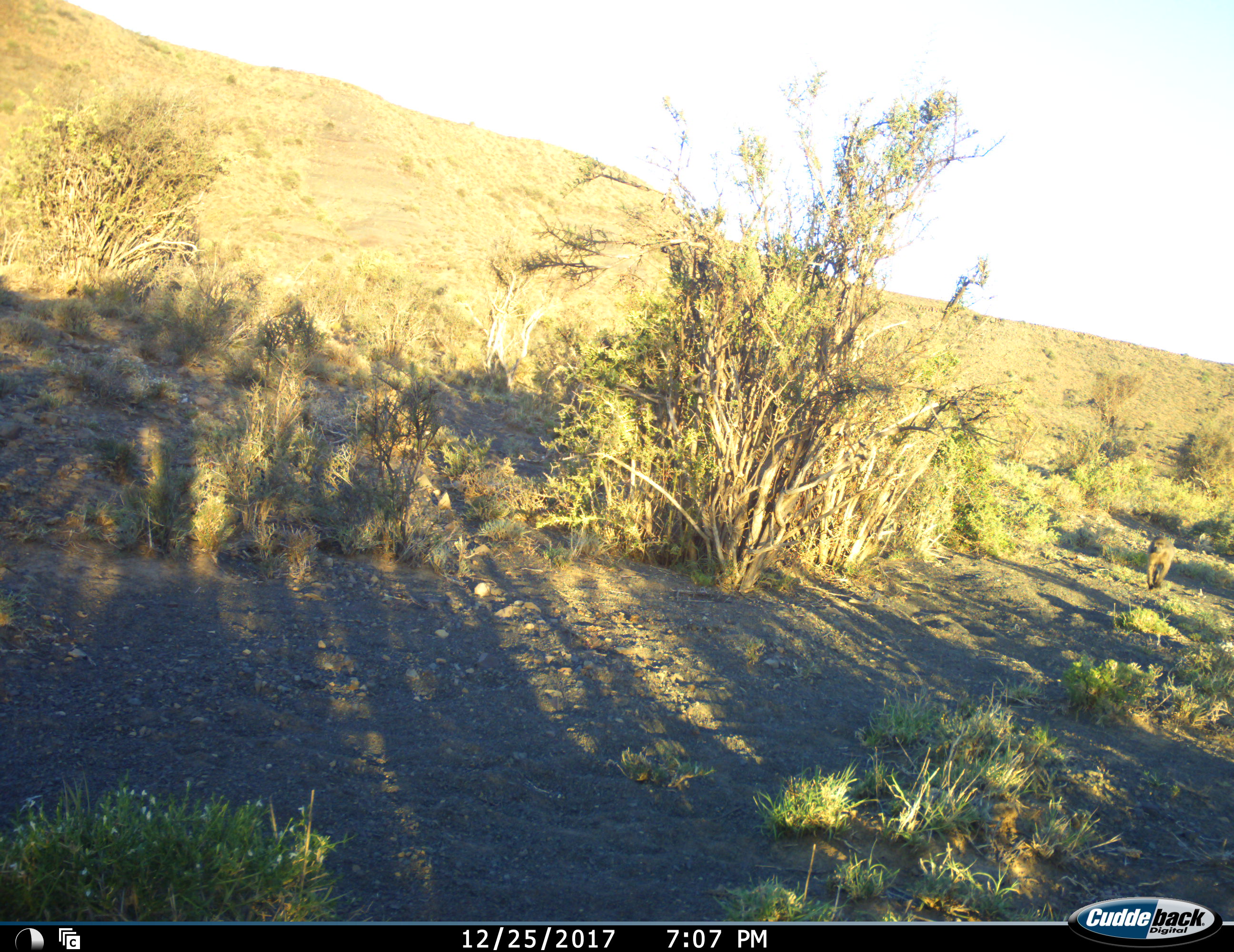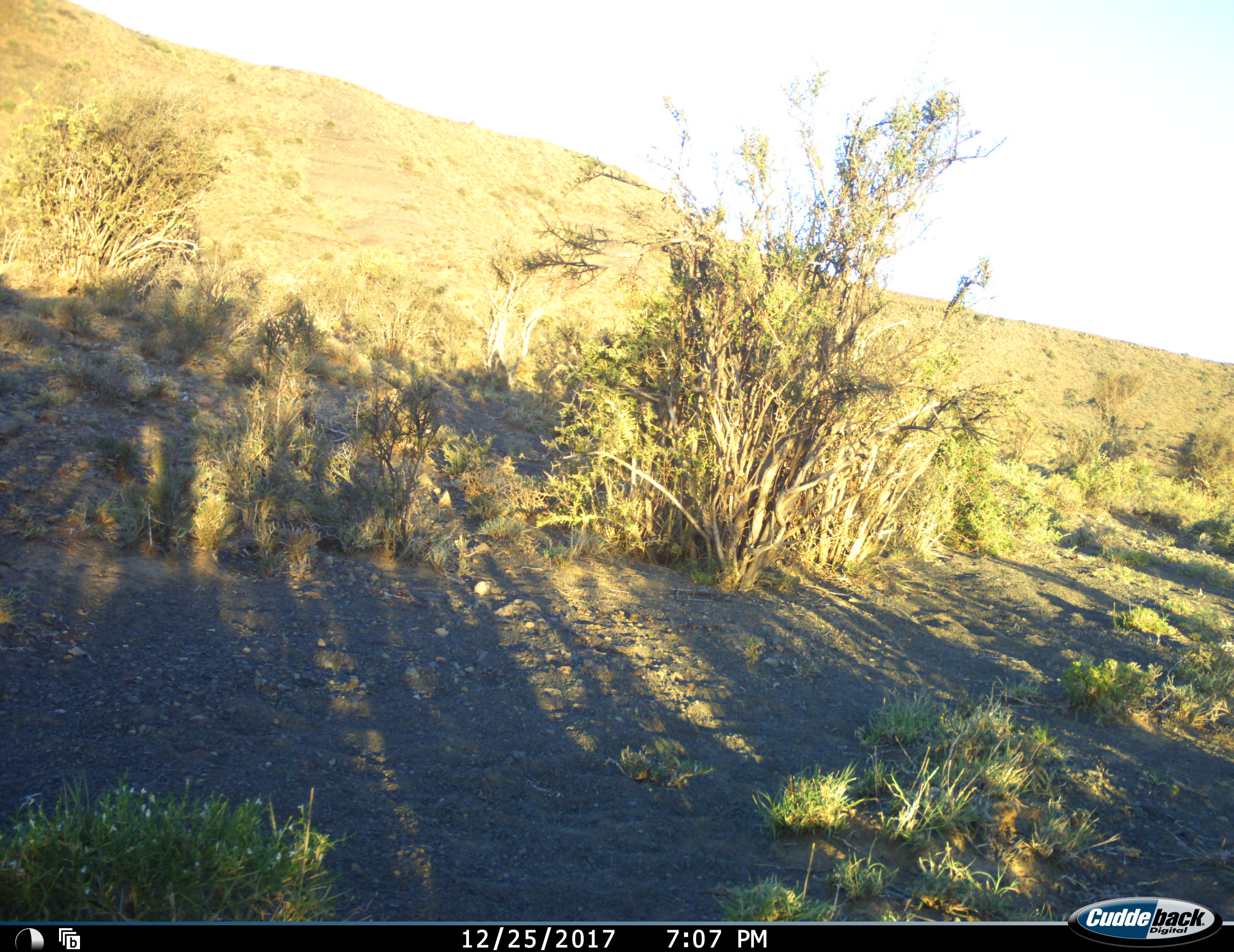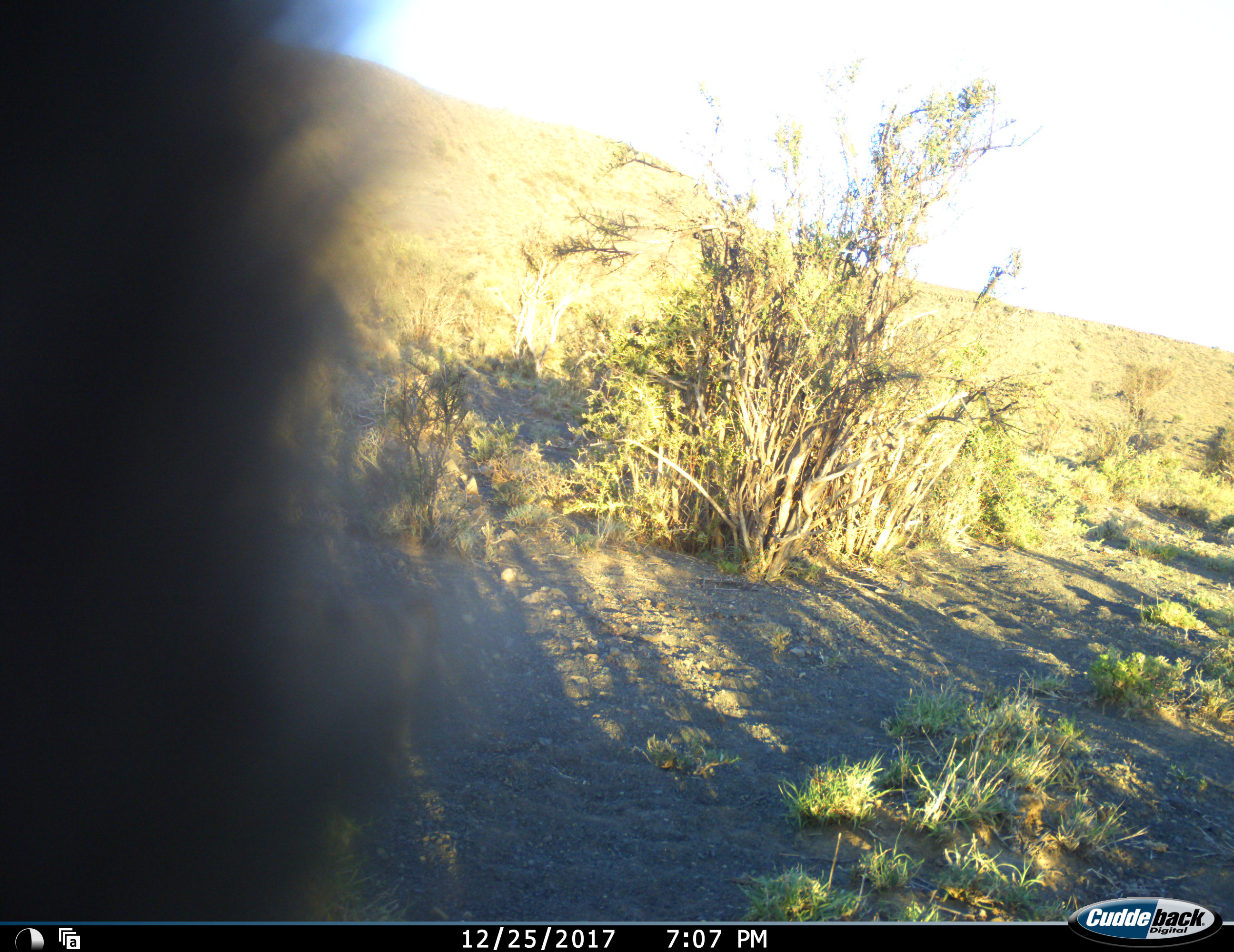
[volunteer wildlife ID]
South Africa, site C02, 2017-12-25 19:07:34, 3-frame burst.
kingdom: Animalia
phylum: Chordata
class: Mammalia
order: Primates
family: Cercopithecidae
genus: Papio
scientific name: Papio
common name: baboon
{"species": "baboon (Papio)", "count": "1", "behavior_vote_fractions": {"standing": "17%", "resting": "0%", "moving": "83%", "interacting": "0%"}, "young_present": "0%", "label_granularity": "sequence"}